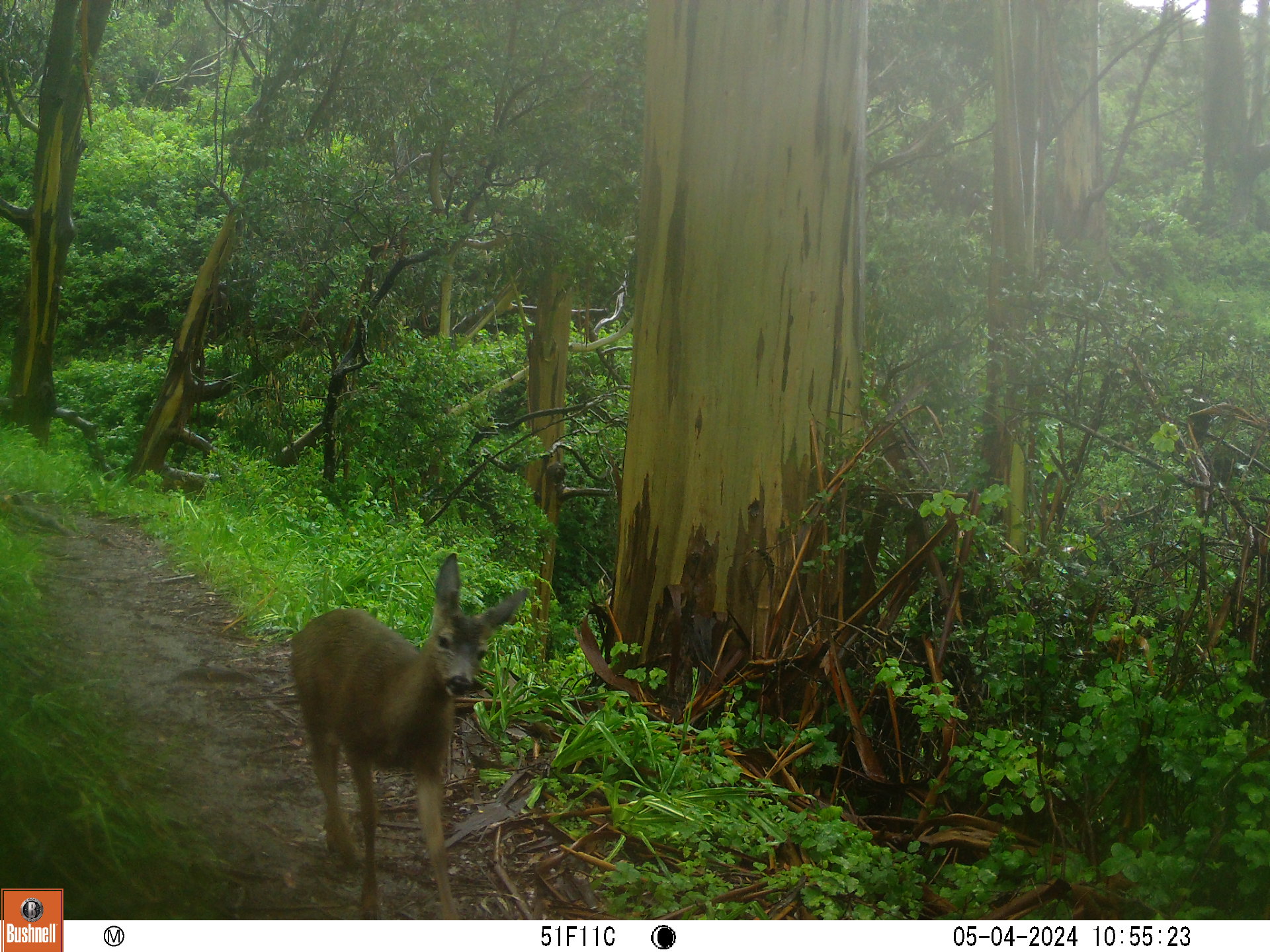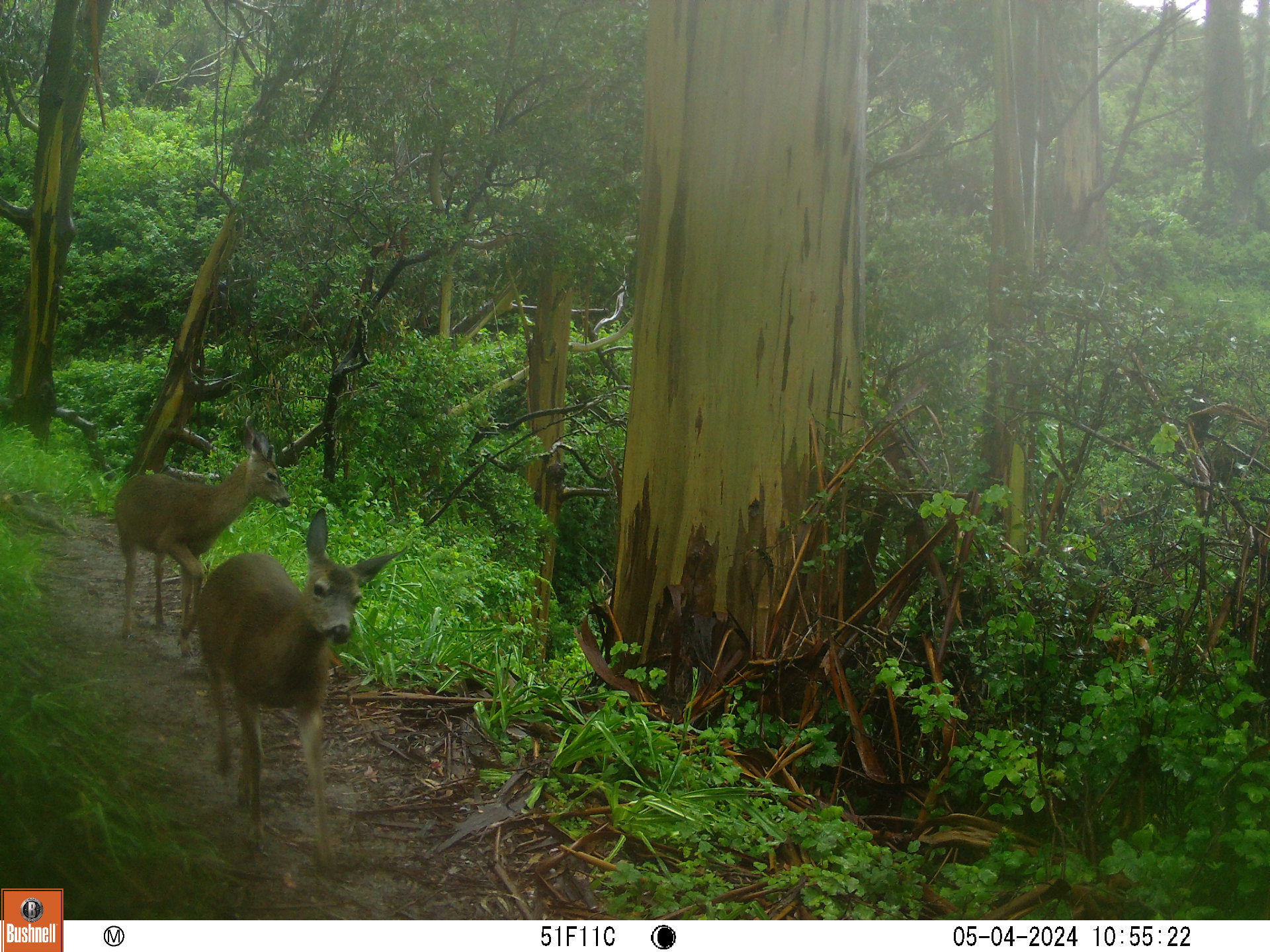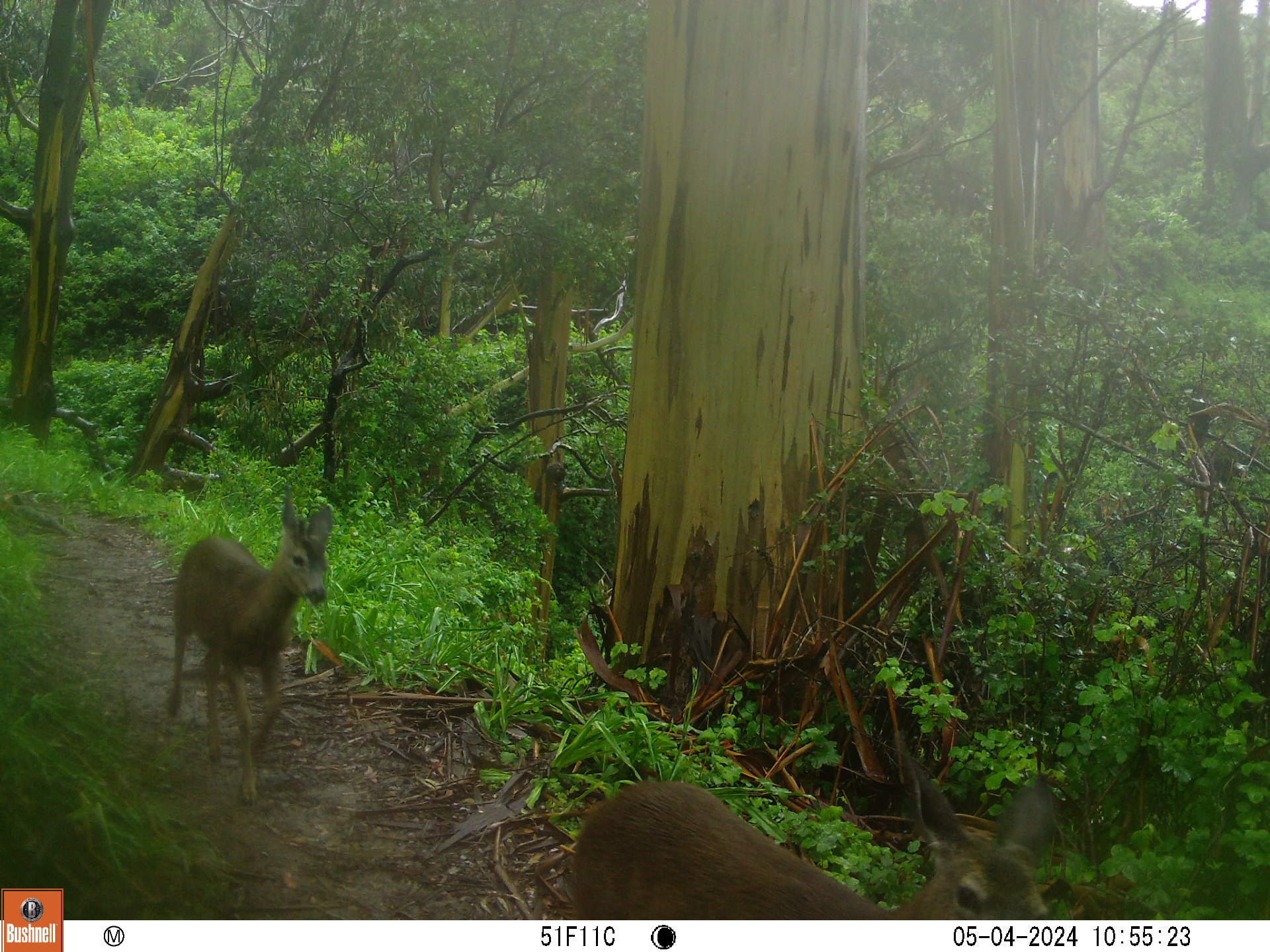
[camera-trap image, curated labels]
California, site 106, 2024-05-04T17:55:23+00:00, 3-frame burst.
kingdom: Animalia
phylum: Chordata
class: Mammalia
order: Artiodactyla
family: Cervidae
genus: Odocoileus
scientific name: Odocoileus hemionus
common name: mule deer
Mule deer (Odocoileus hemionus).